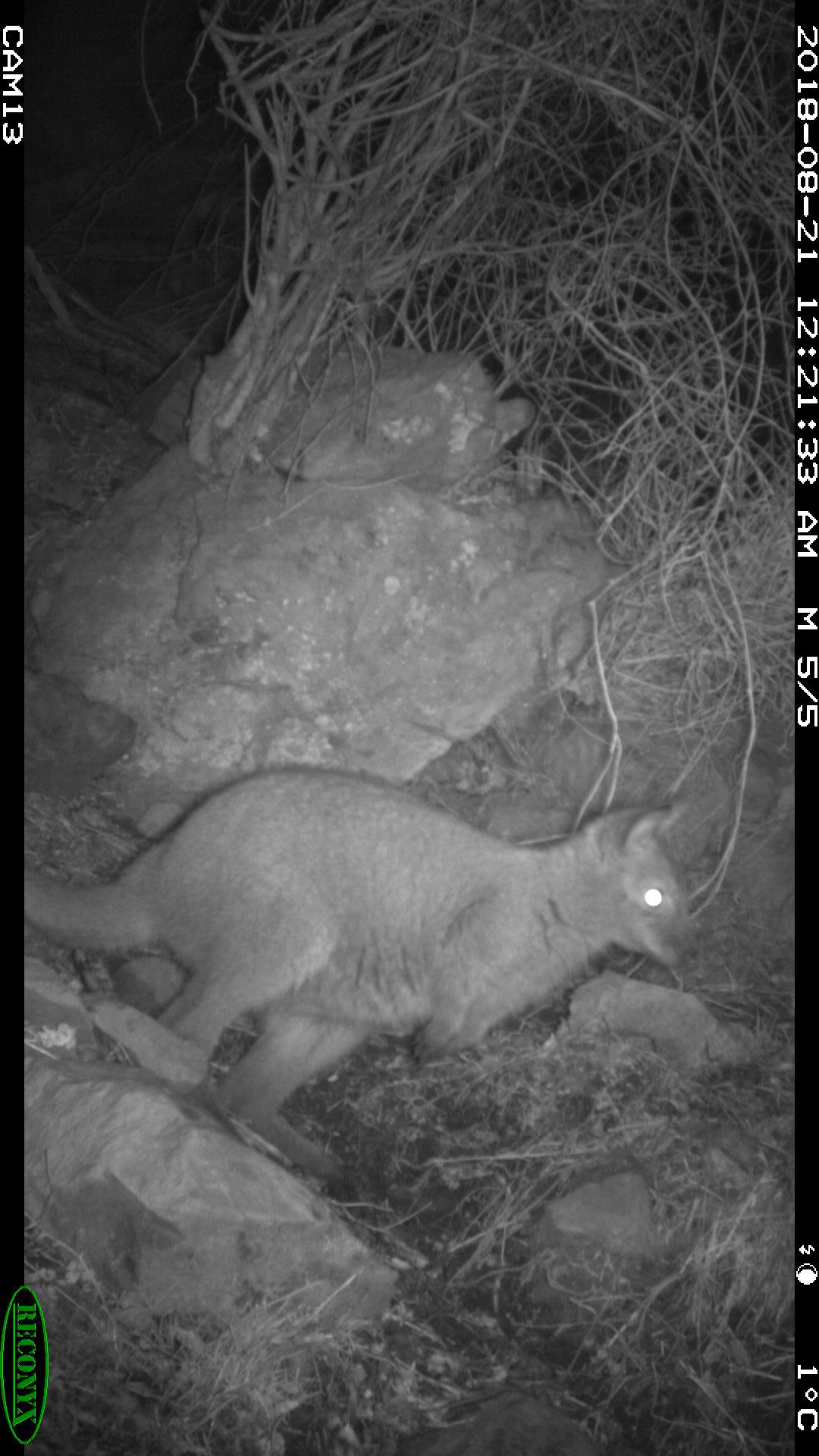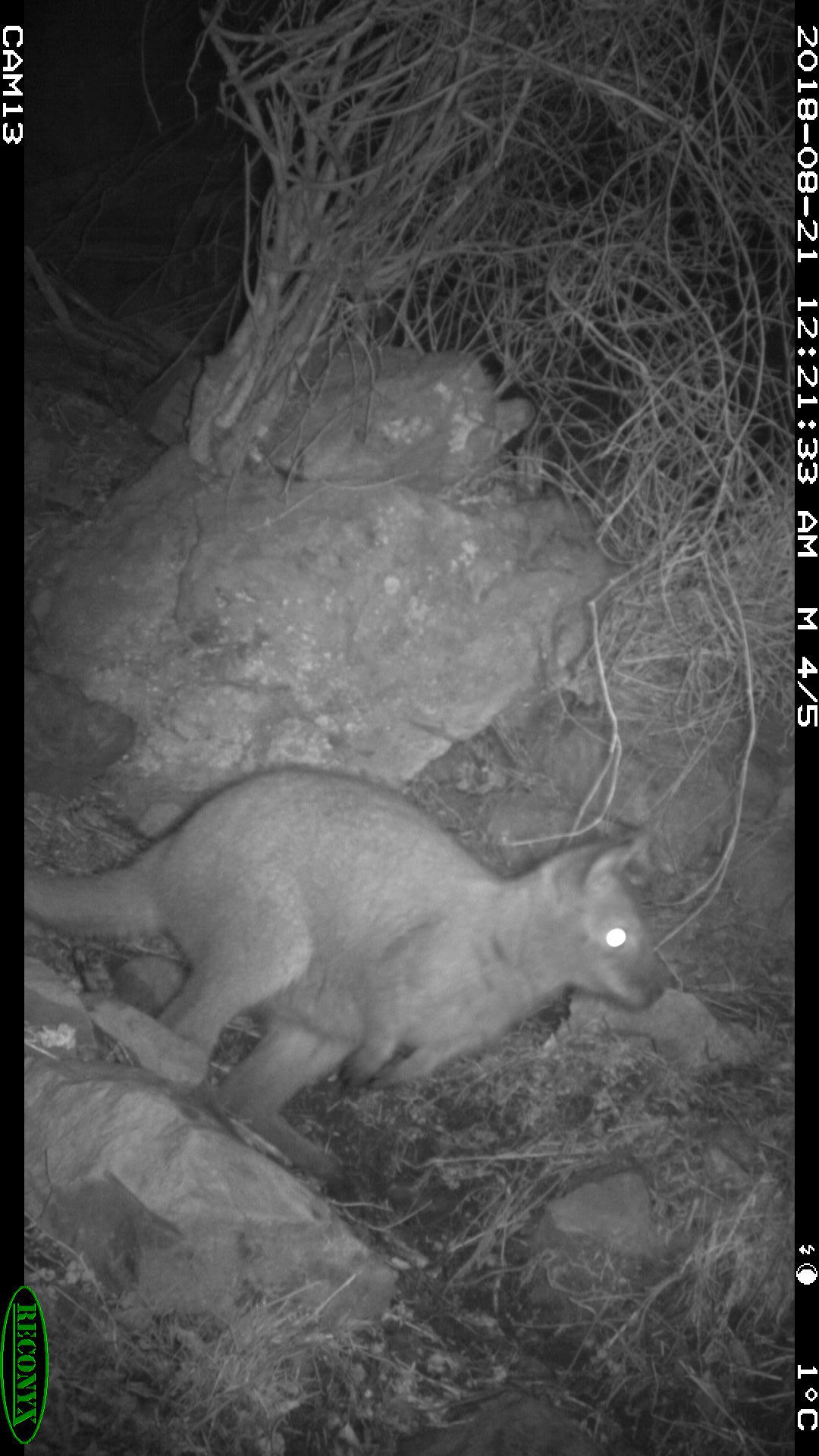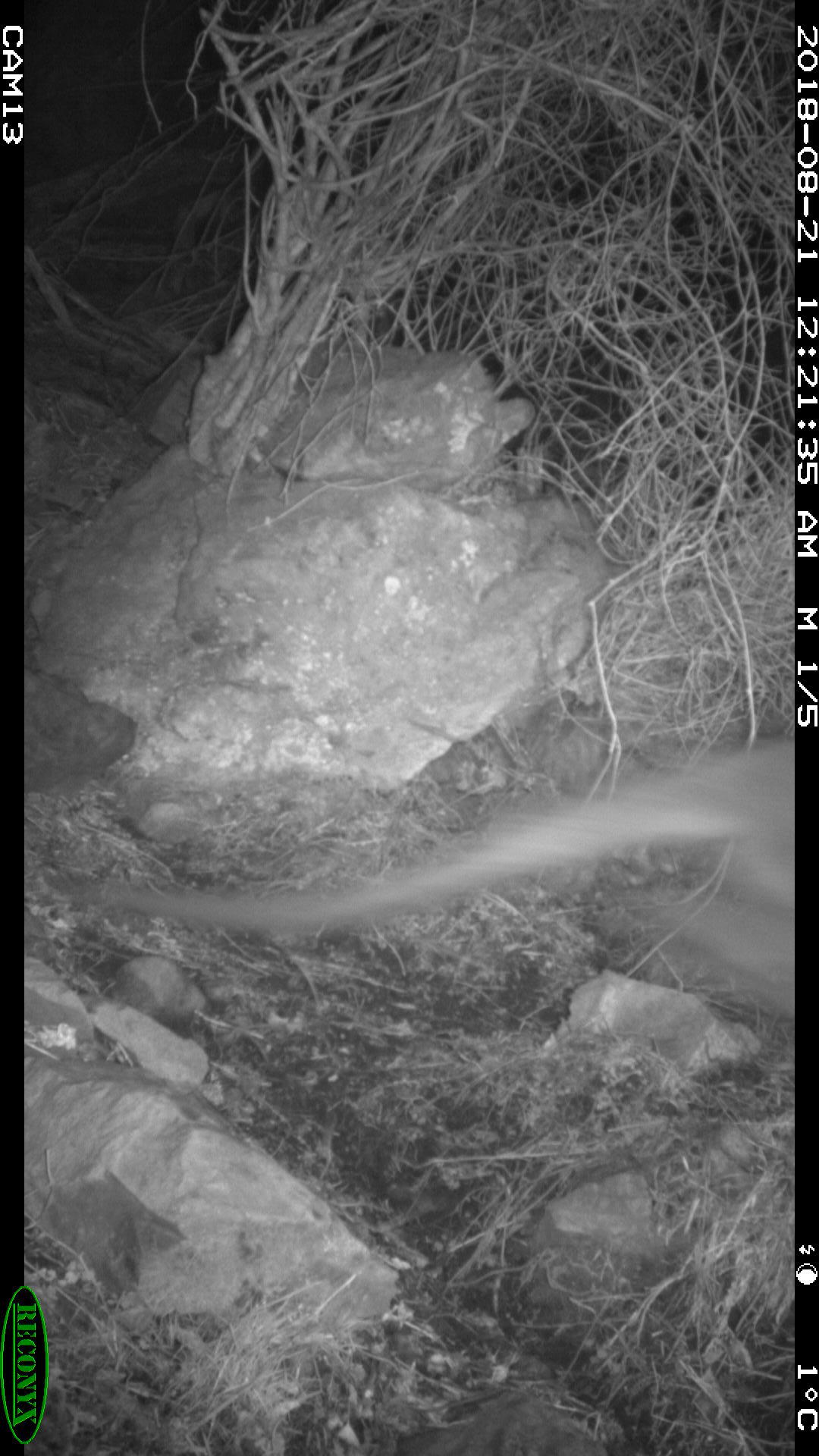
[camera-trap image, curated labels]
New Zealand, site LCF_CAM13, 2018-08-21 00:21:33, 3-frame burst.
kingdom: Animalia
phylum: Chordata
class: Mammalia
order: Diprotodontia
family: Macropodidae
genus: Notamacropus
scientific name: Notamacropus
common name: wallaby